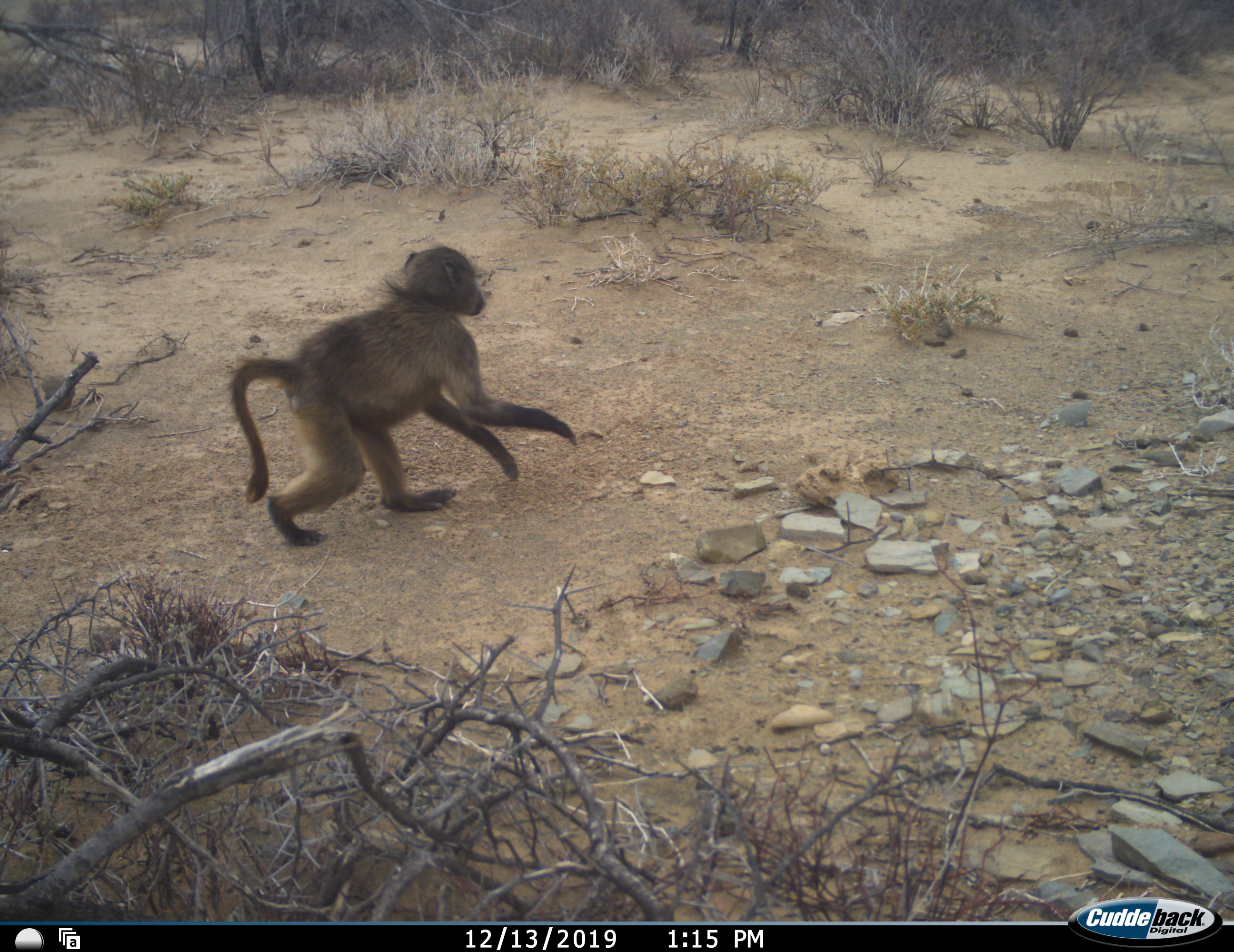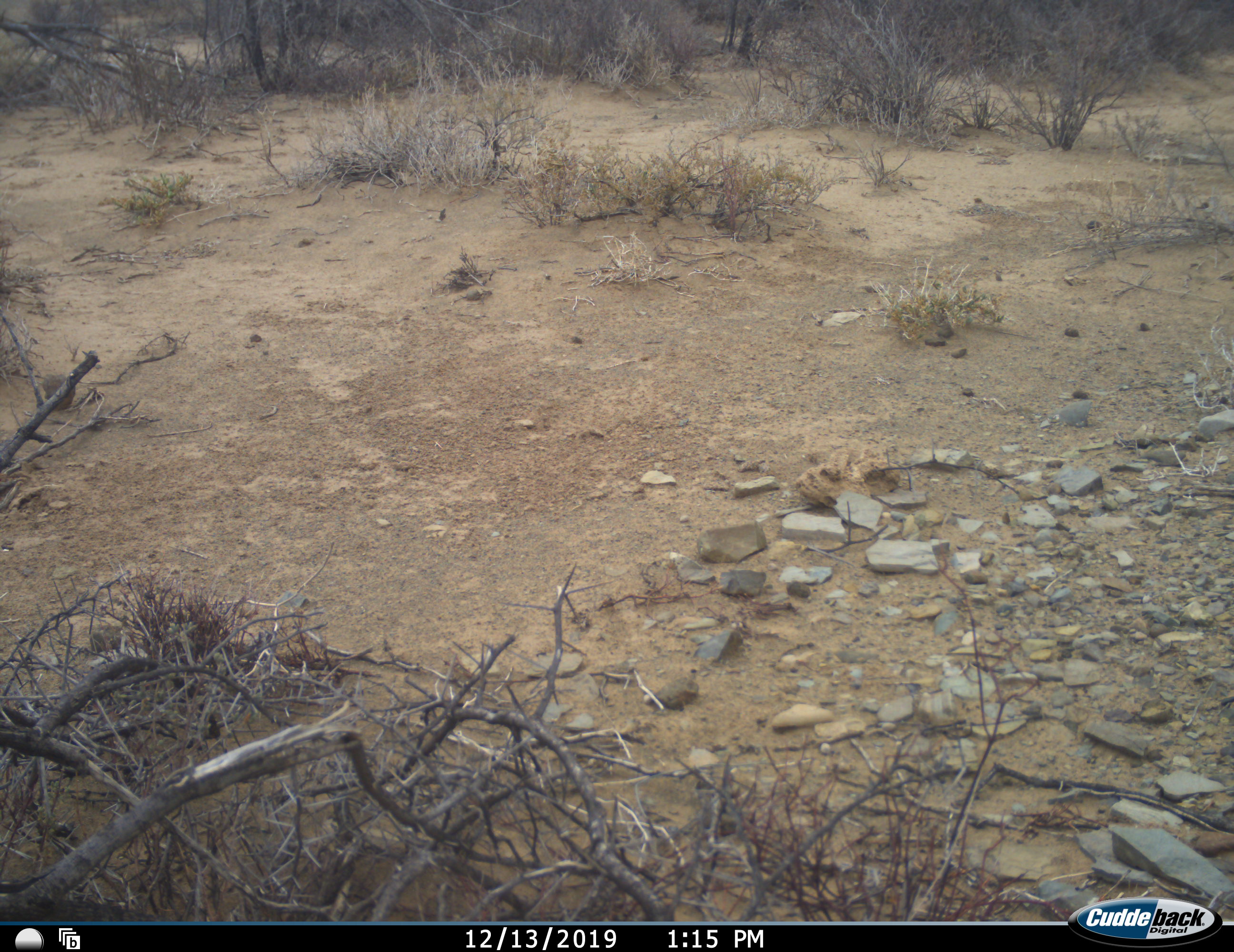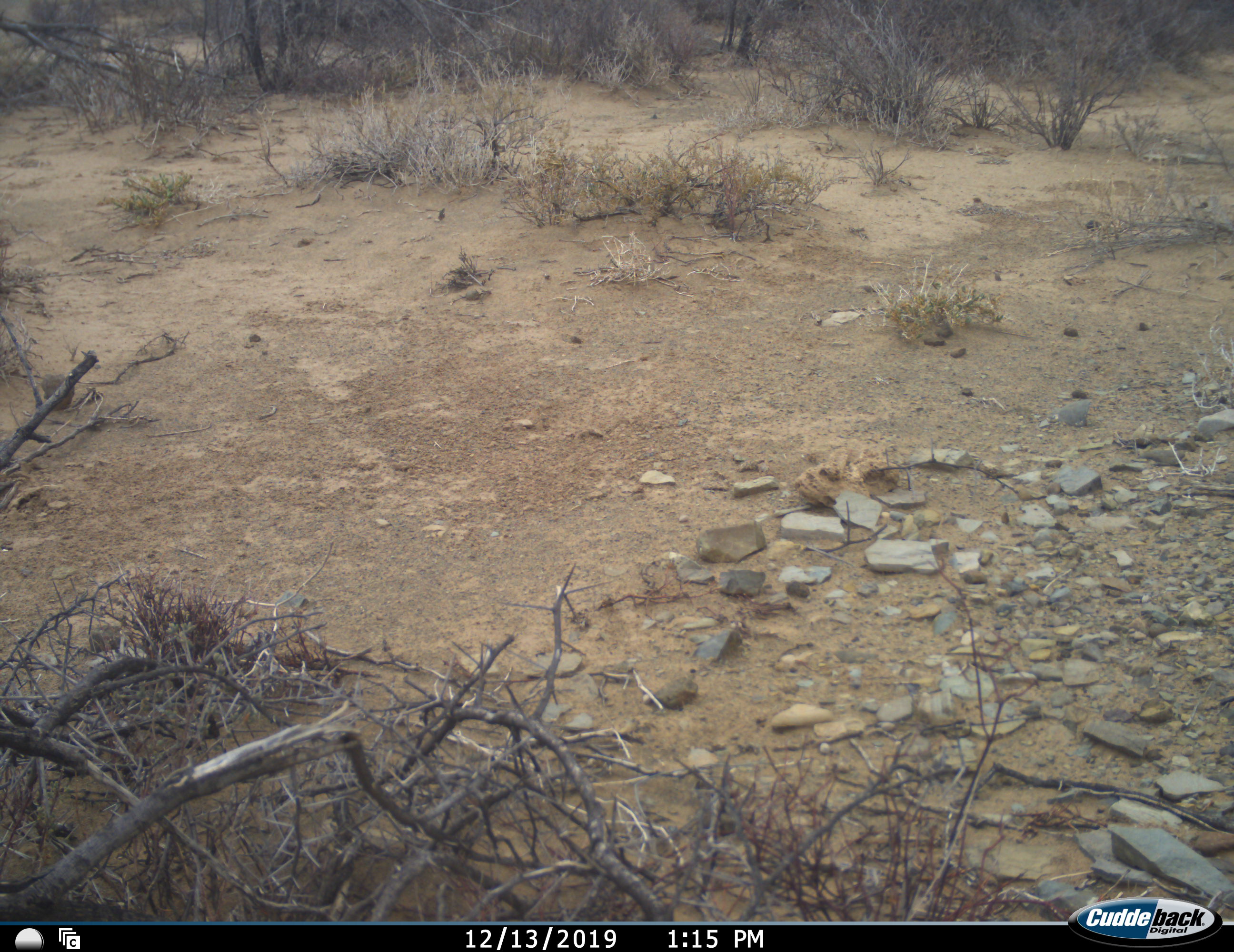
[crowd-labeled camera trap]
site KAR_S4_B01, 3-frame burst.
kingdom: Animalia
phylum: Chordata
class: Mammalia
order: Primates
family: Cercopithecidae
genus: Papio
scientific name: Papio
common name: baboon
Baboon (Papio), count 1. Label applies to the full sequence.